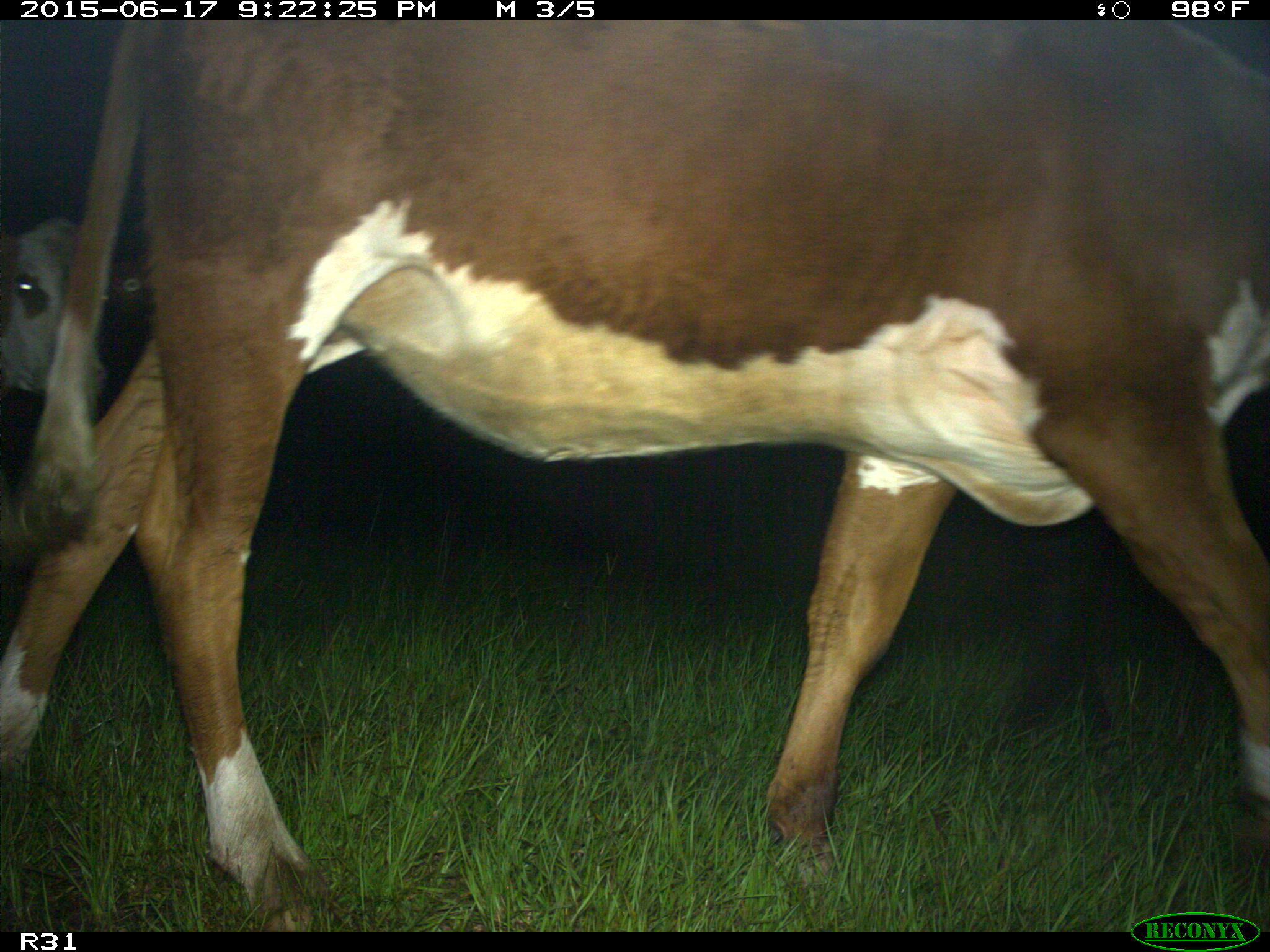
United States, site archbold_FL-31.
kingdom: Animalia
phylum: Chordata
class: Mammalia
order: Artiodactyla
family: Bovidae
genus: Bos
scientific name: Bos taurus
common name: domestic cow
Bos taurus (domestic cow).